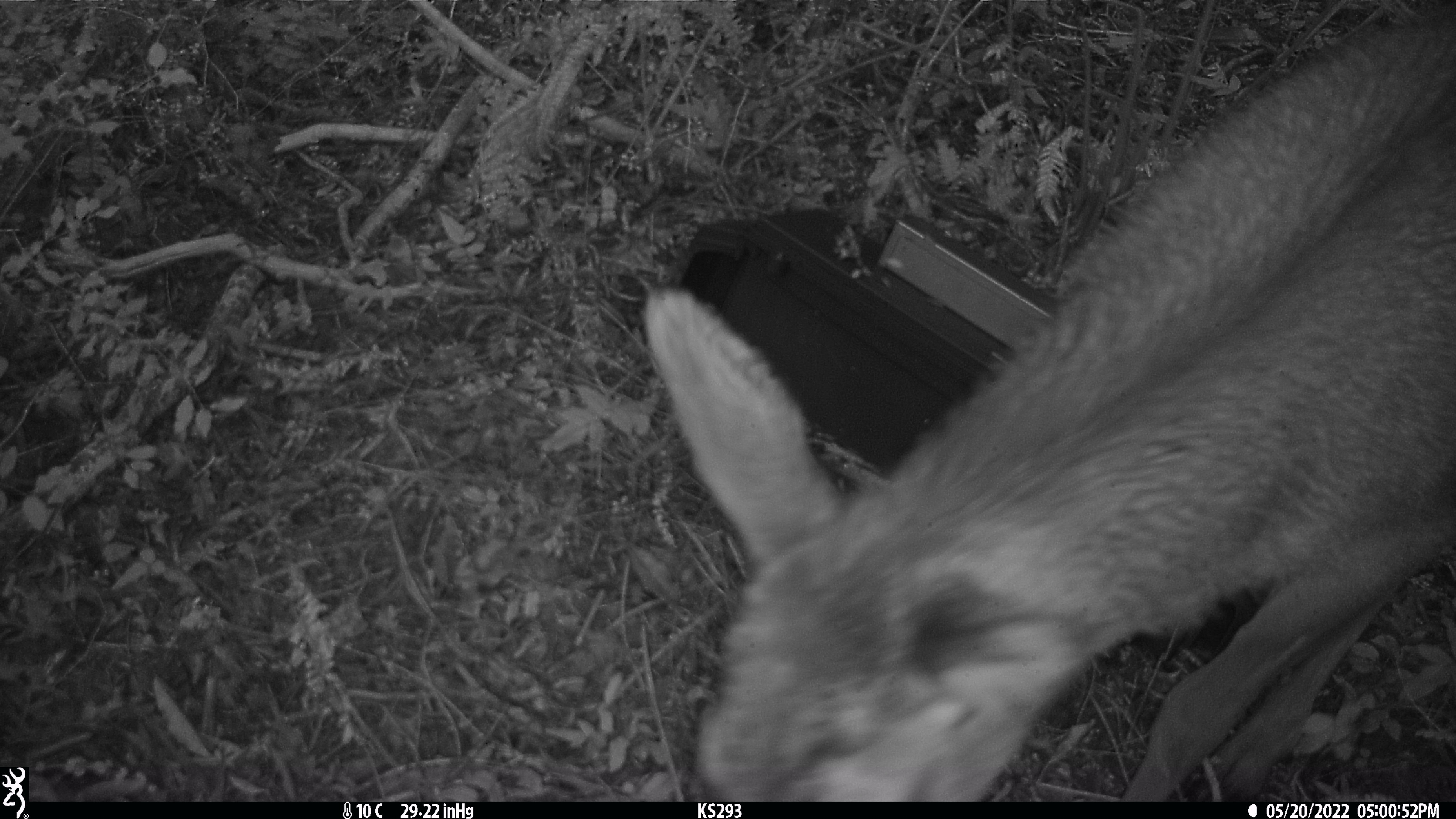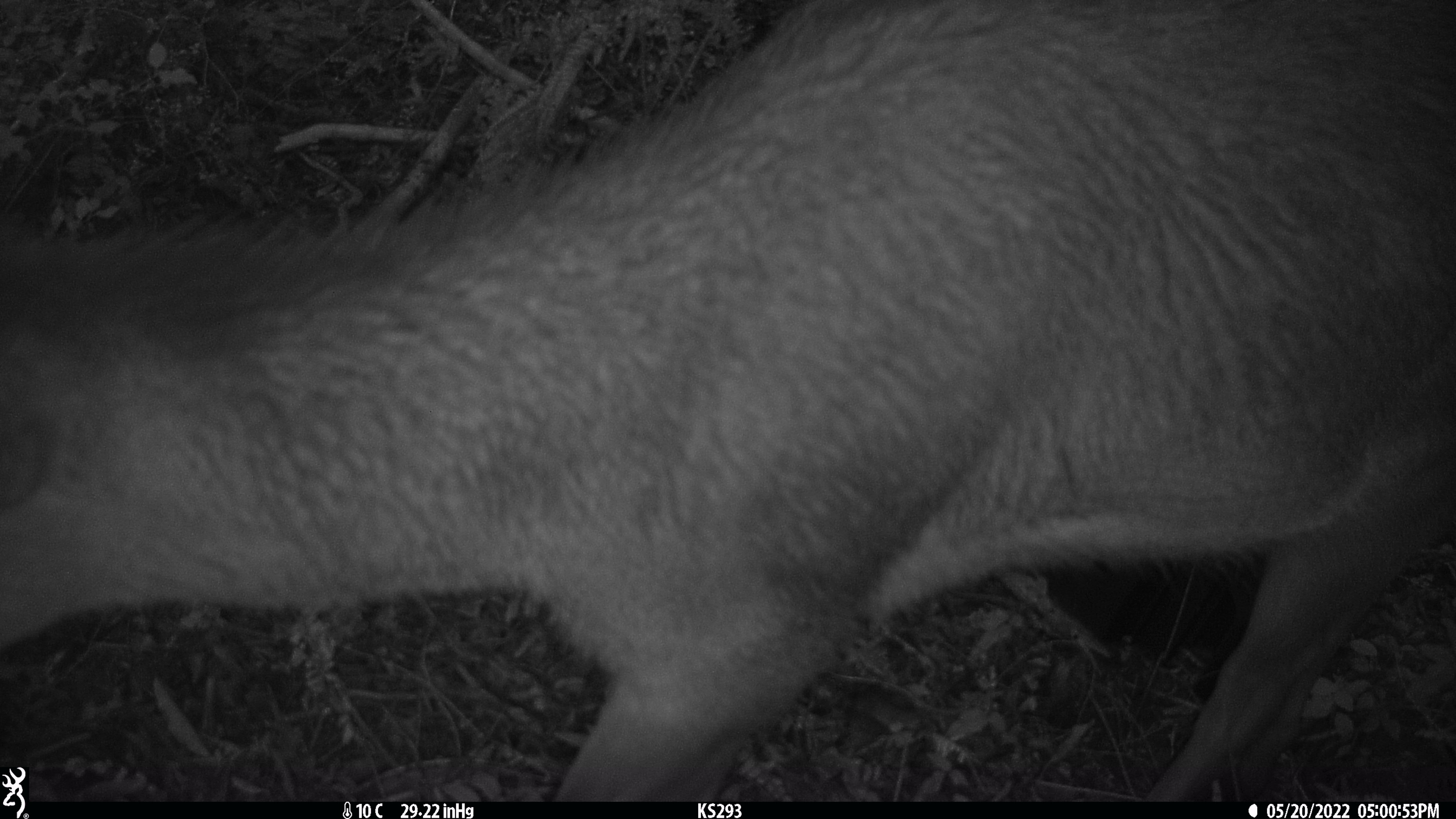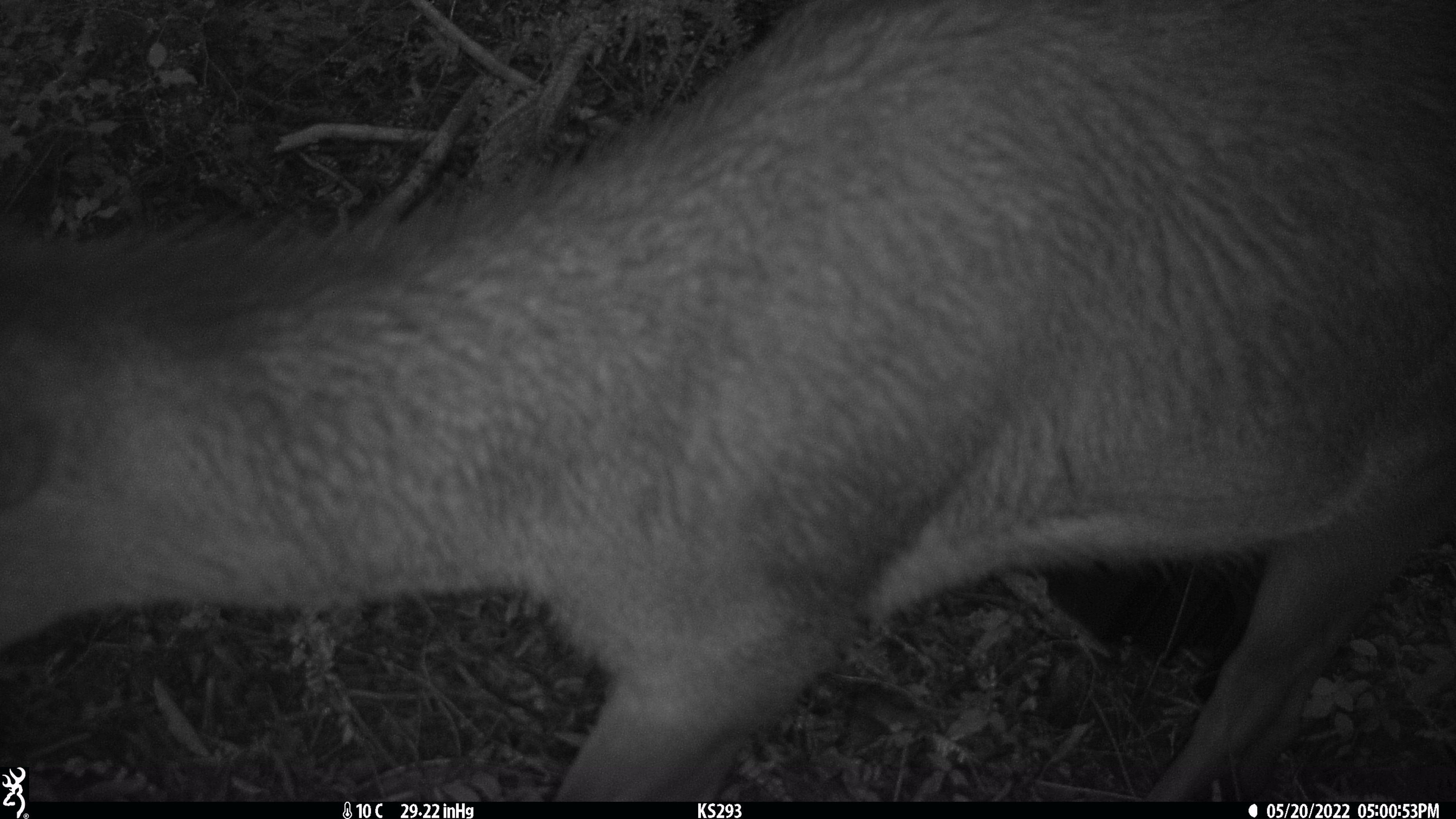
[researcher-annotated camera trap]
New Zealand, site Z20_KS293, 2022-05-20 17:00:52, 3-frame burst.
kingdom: Animalia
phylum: Chordata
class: Mammalia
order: Artiodactyla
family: Cervidae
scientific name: Cervidae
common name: deer